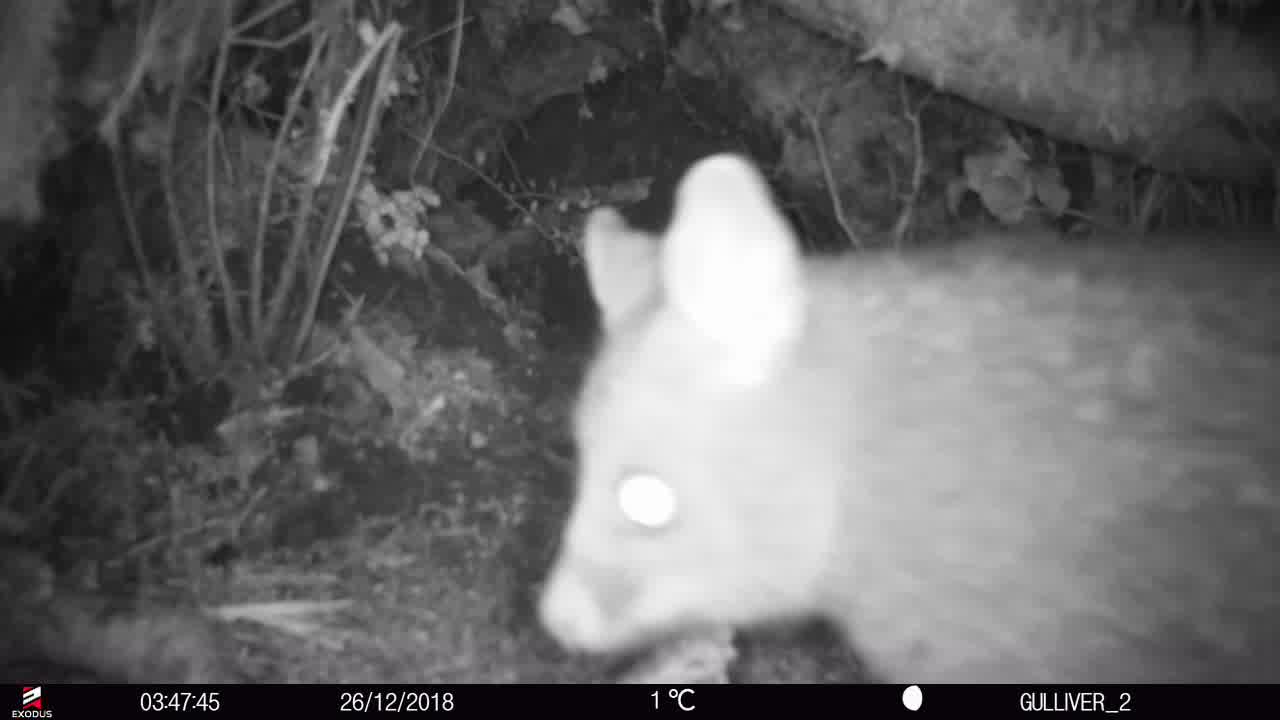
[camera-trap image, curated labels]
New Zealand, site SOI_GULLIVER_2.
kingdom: Animalia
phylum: Chordata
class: Mammalia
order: Diprotodontia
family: Phalangeridae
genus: Trichosurus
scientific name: Trichosurus vulpecula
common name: common brushtail possum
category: possum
Possum (common brushtail possum) (Trichosurus vulpecula).